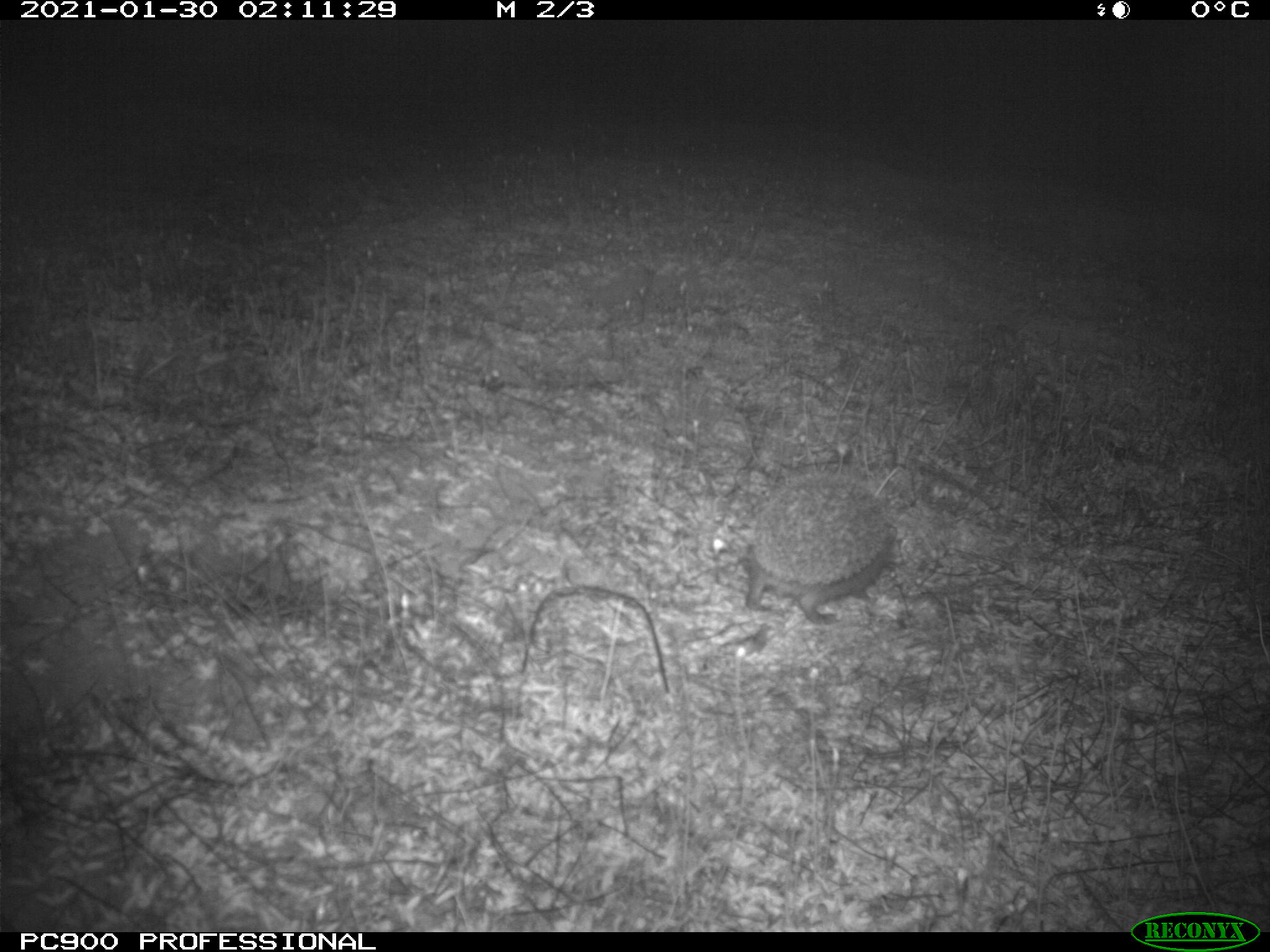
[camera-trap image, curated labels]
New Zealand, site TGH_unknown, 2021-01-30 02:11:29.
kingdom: Animalia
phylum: Chordata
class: Mammalia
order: Eulipotyphla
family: Erinaceidae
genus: Erinaceus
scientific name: Erinaceus europaeus europaeus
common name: european hedgehog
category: hedgehog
Hedgehog (european hedgehog) (Erinaceus europaeus europaeus).